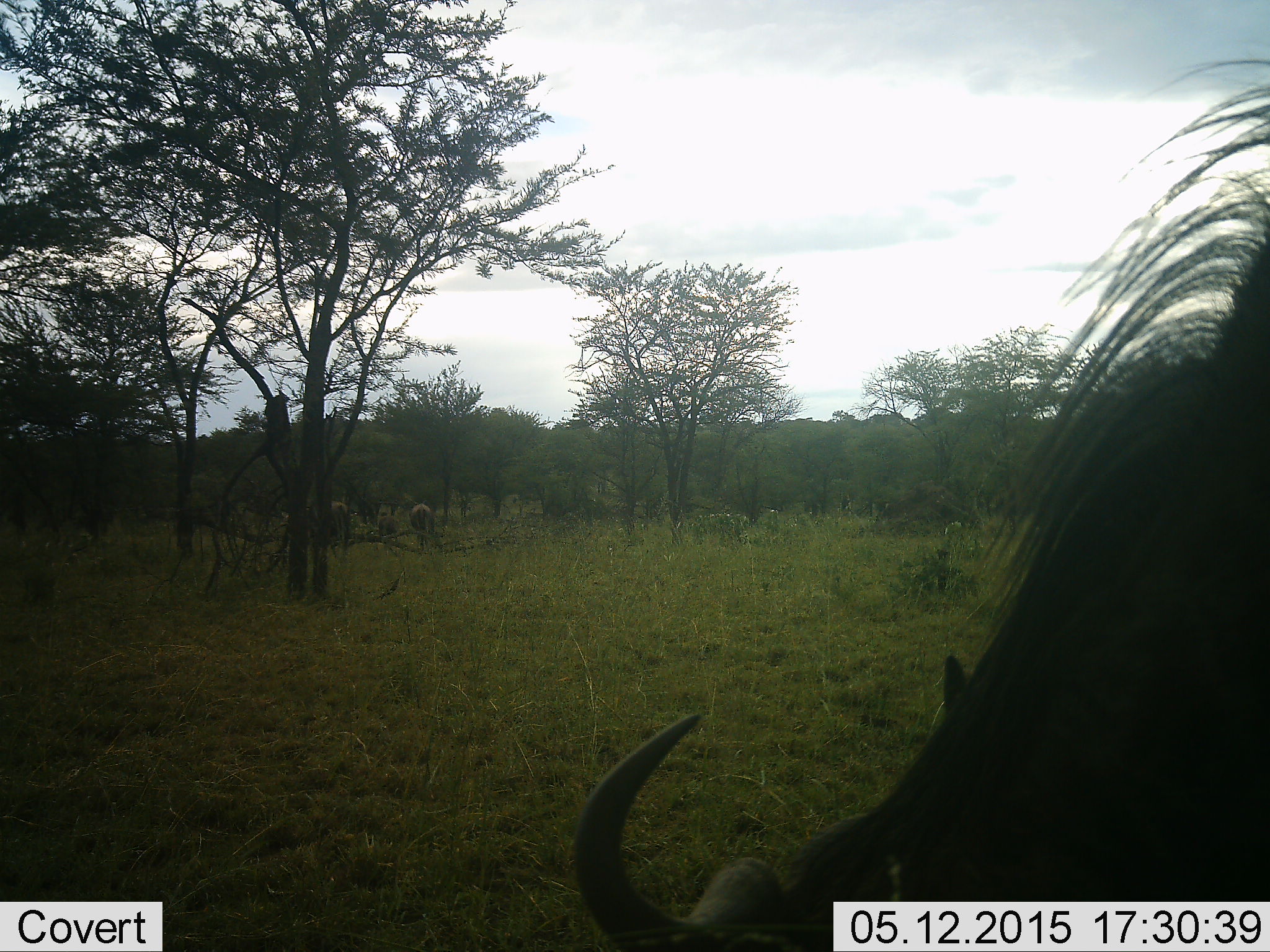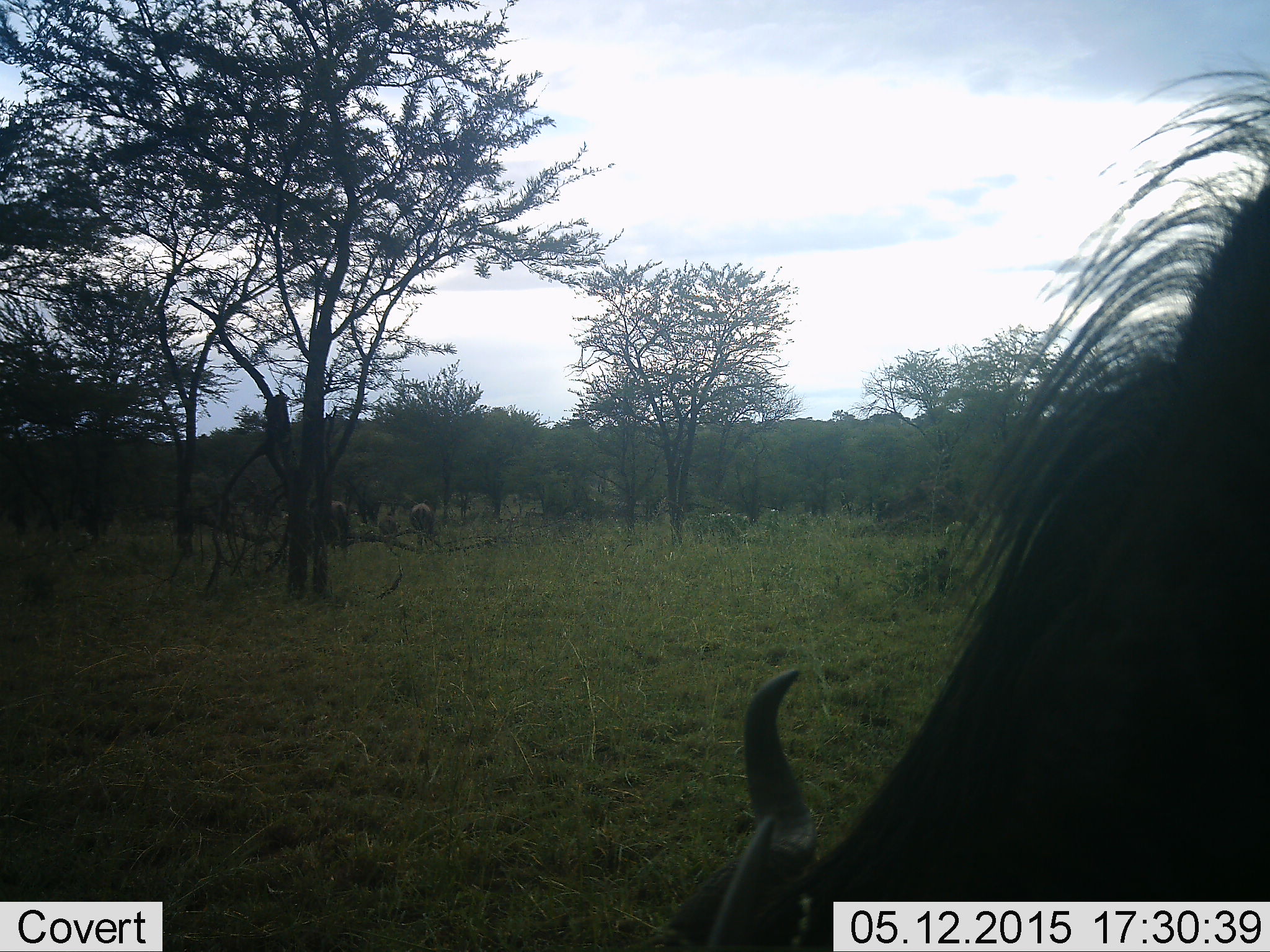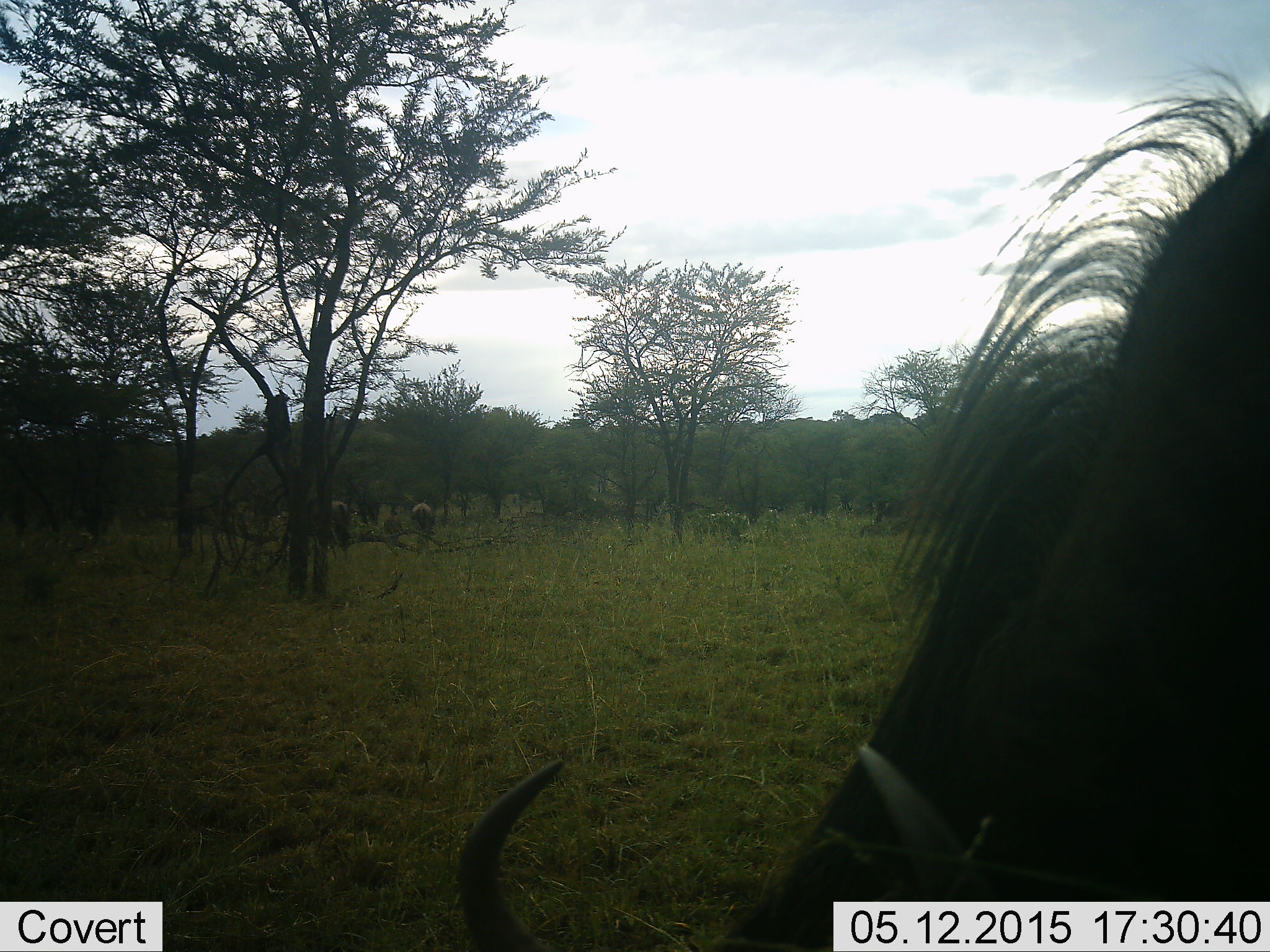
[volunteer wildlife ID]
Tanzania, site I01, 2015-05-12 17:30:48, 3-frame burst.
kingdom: Animalia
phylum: Chordata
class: Mammalia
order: Artiodactyla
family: Bovidae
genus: Connochaetes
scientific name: Connochaetes taurinus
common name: blue wildebeest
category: wildebeest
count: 4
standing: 20%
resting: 0%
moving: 10%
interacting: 0%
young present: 10%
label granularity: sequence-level